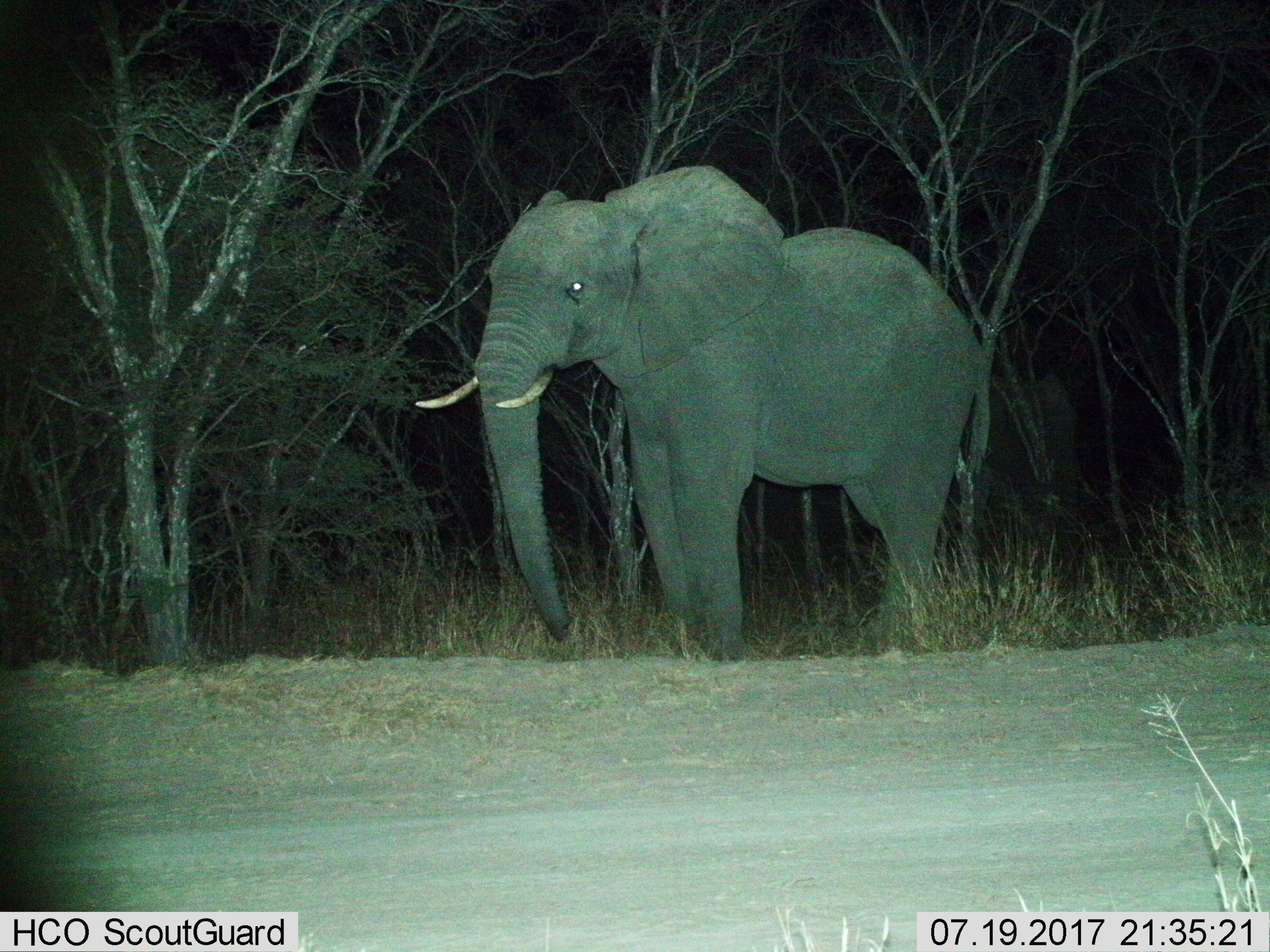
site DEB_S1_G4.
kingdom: Animalia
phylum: Chordata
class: Mammalia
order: Proboscidea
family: Elephantidae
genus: Loxodonta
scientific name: Loxodonta africana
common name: african bush elephant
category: elephant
Elephant (african bush elephant) (Loxodonta africana), count 1. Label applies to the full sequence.